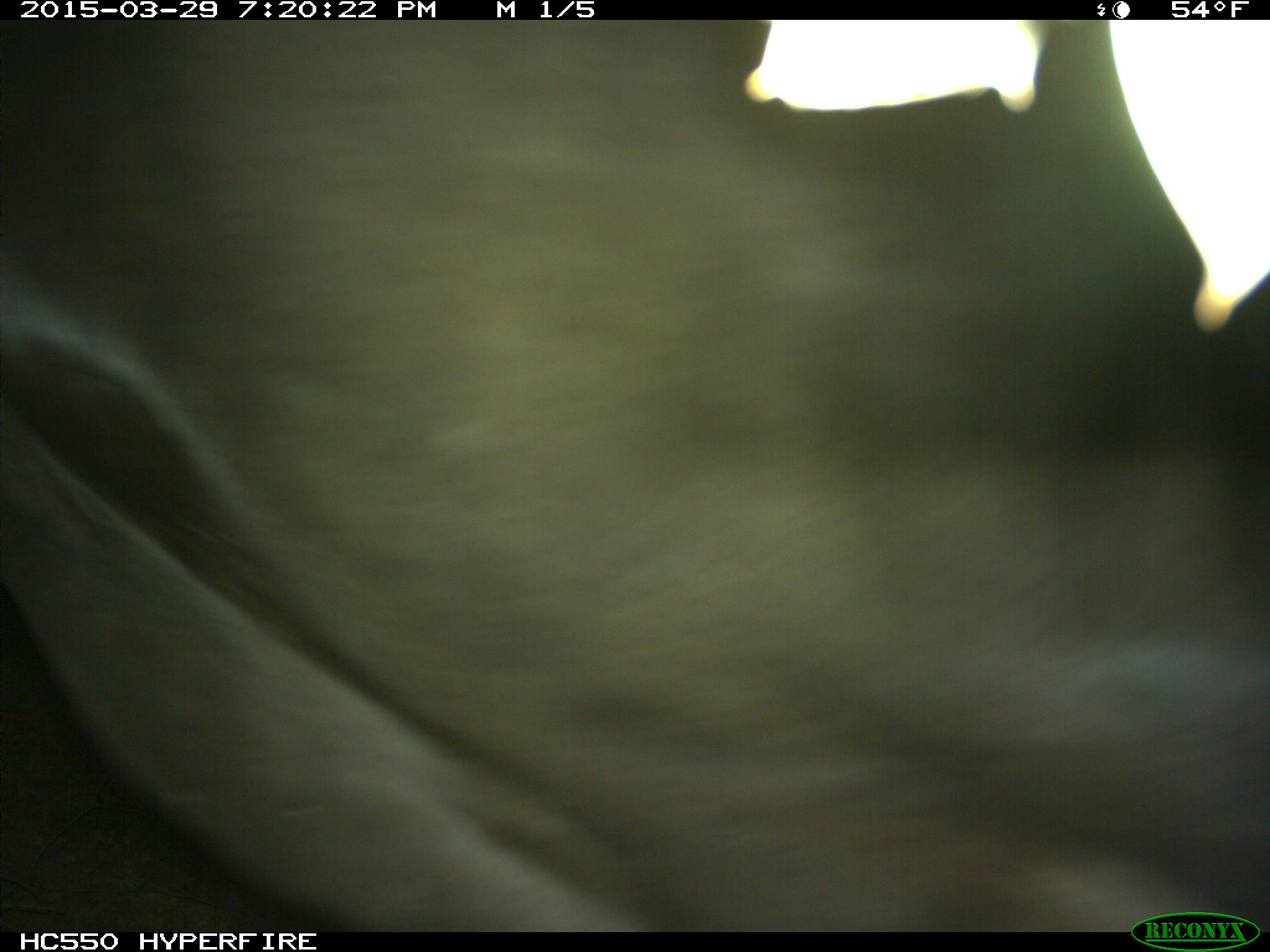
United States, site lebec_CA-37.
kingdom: Animalia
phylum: Chordata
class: Mammalia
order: Artiodactyla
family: Bovidae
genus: Bos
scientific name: Bos taurus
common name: domestic cow